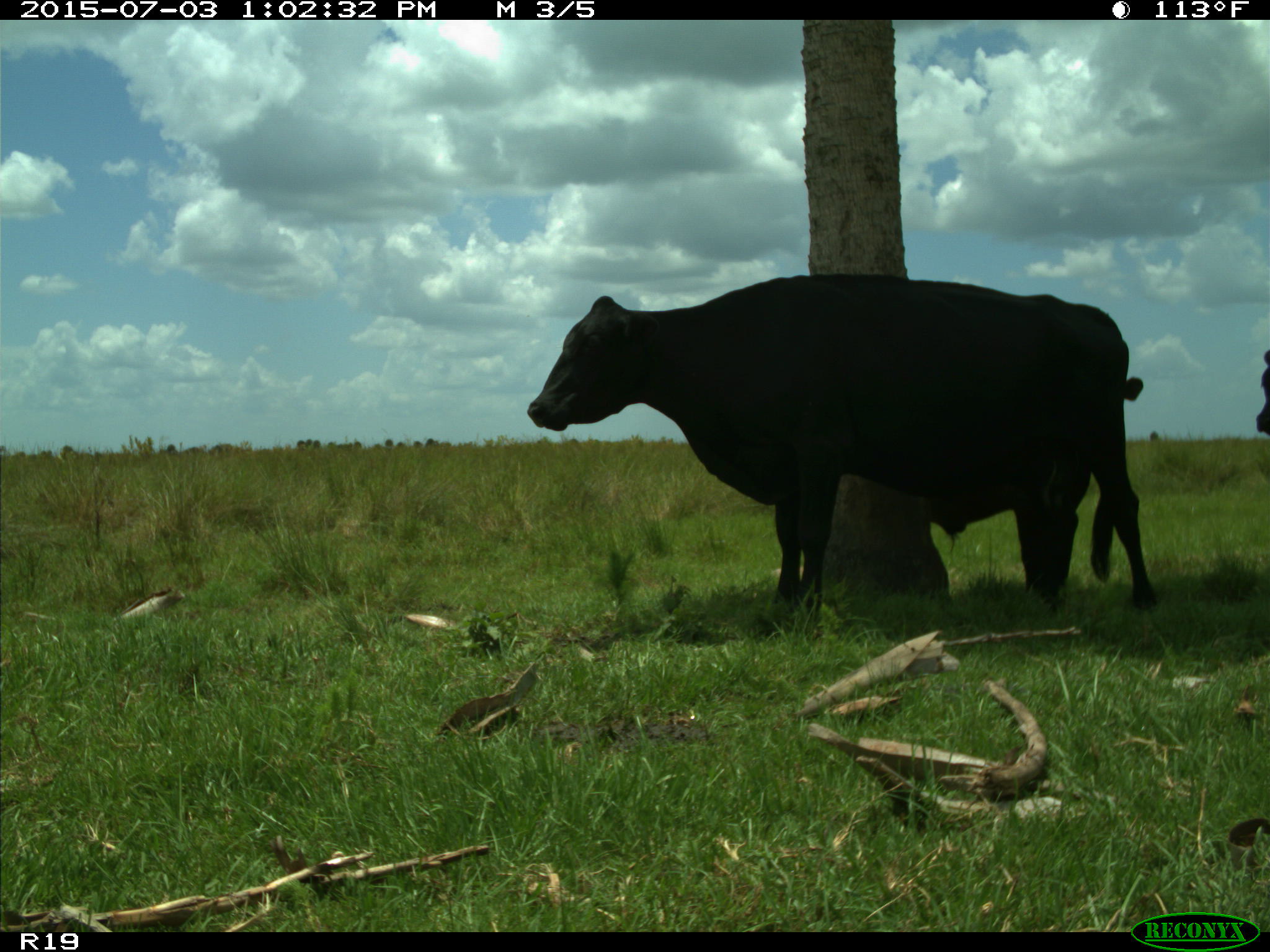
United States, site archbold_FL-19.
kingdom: Animalia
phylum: Chordata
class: Mammalia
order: Artiodactyla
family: Bovidae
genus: Bos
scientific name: Bos taurus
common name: domestic cow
Bos taurus (domestic cow).